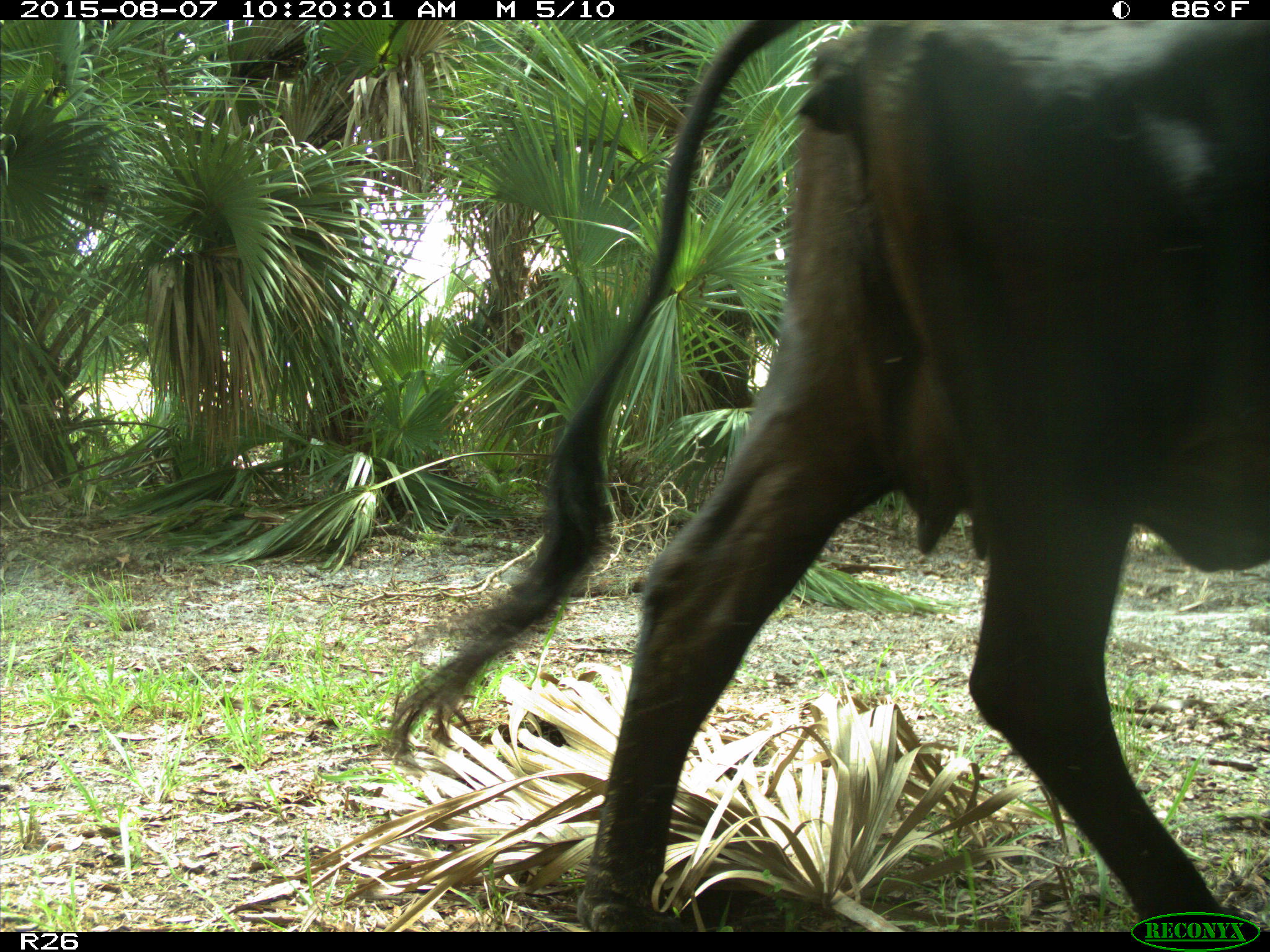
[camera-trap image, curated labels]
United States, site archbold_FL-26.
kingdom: Animalia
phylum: Chordata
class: Mammalia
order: Artiodactyla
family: Bovidae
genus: Bos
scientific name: Bos taurus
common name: domestic cow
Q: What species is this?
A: Bos taurus (domestic cow).